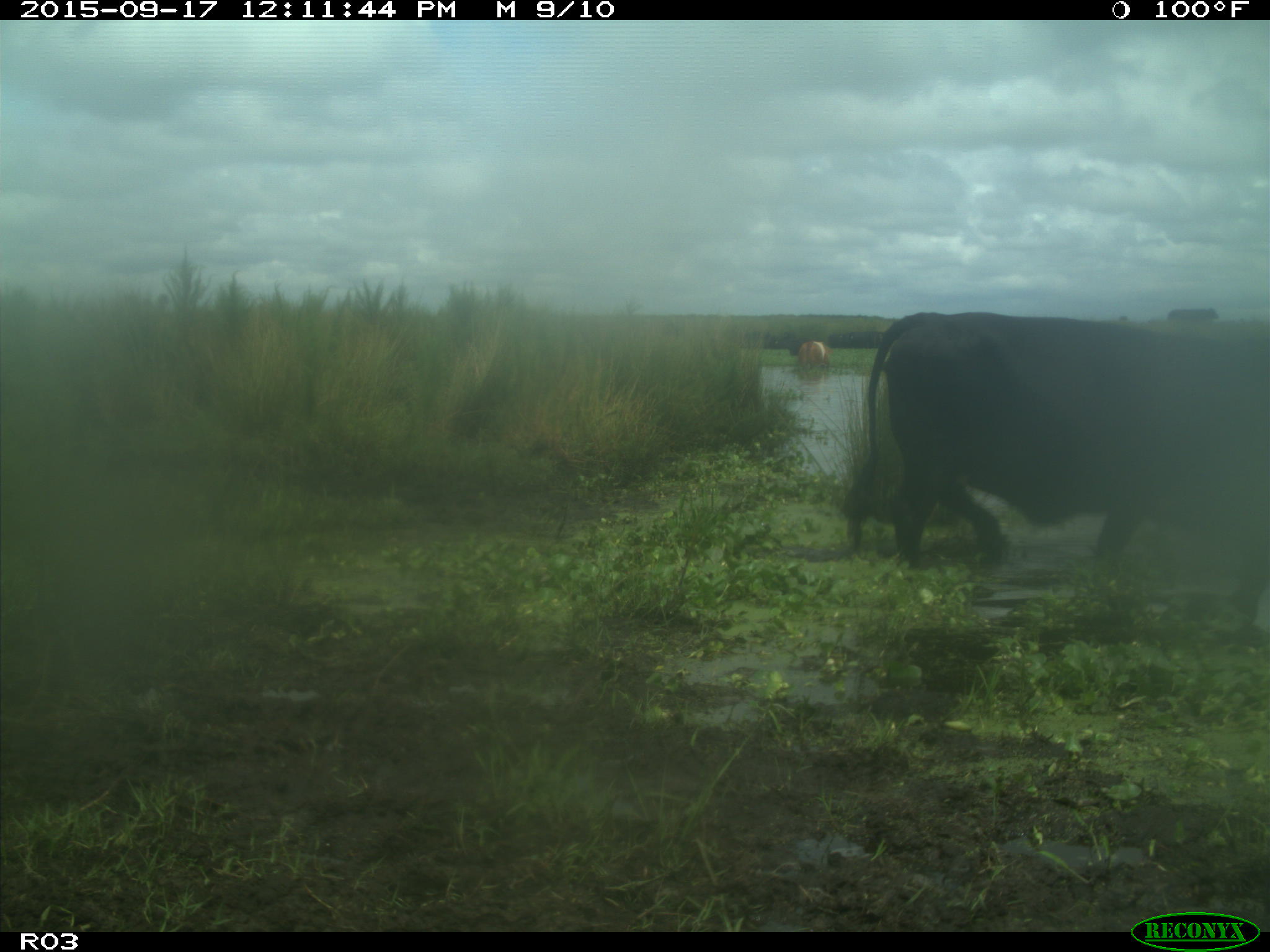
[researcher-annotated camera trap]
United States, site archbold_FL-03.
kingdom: Animalia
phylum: Chordata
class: Mammalia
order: Artiodactyla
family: Bovidae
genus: Bos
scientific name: Bos taurus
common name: domestic cow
Bos taurus (domestic cow).